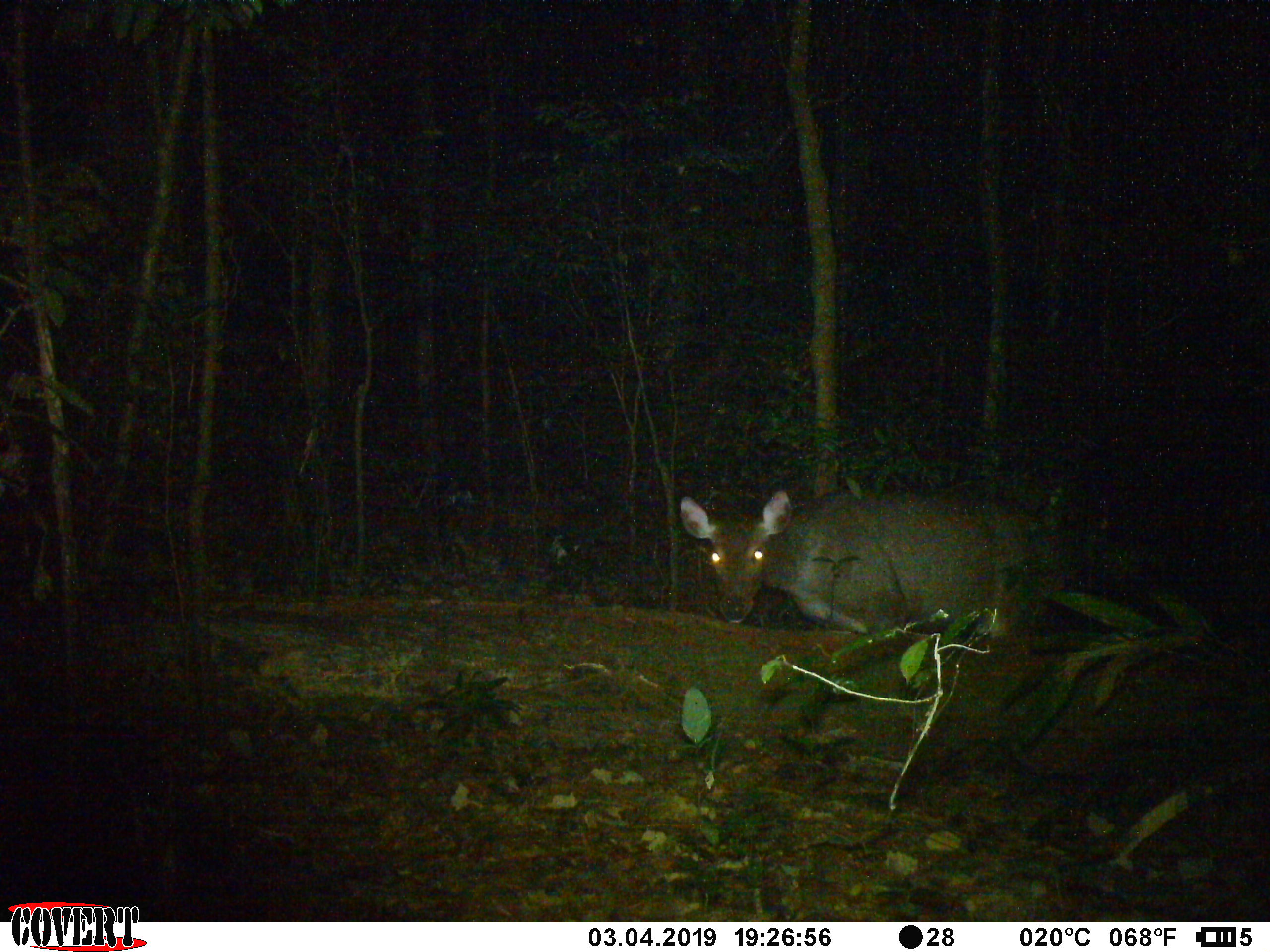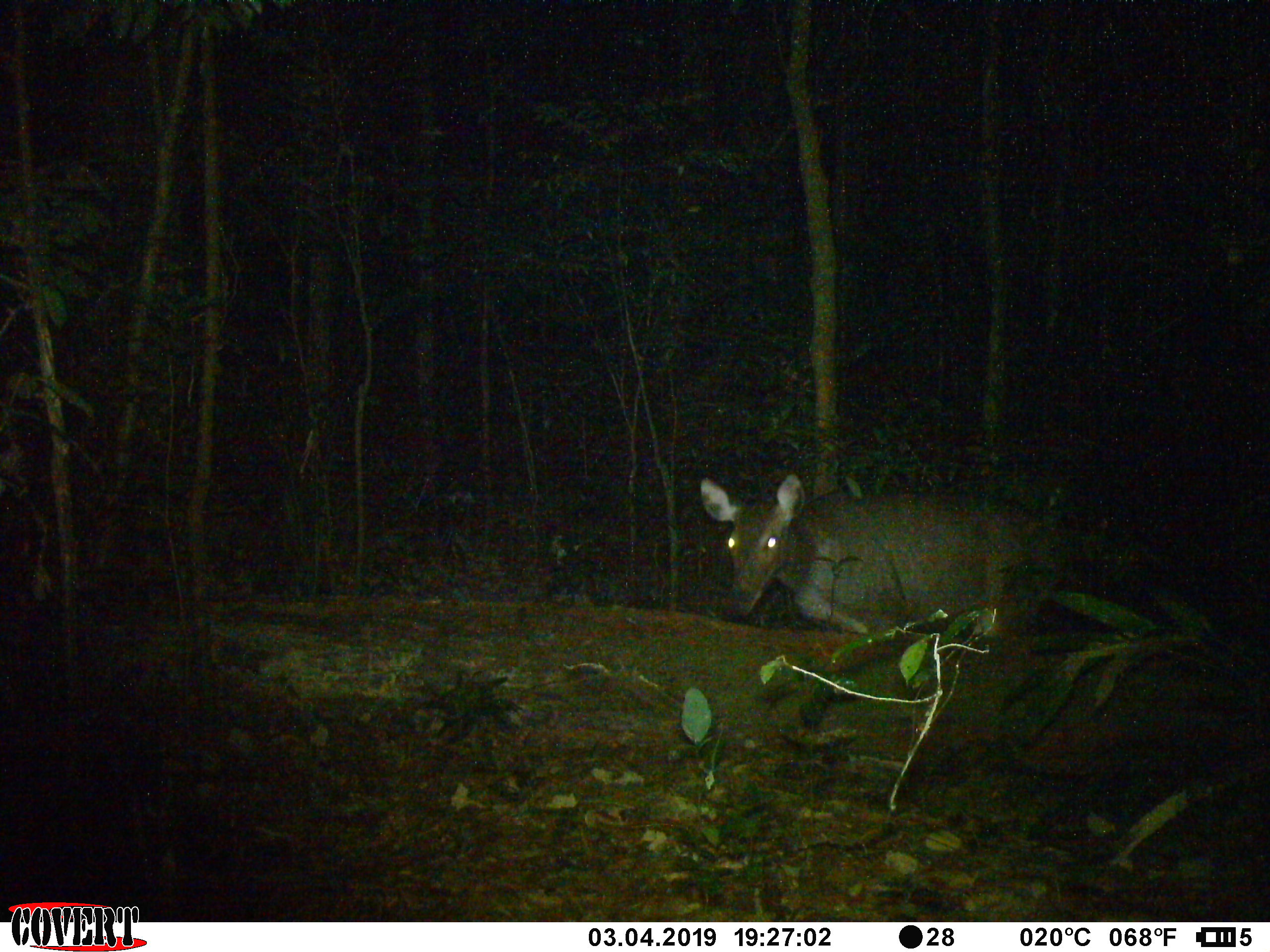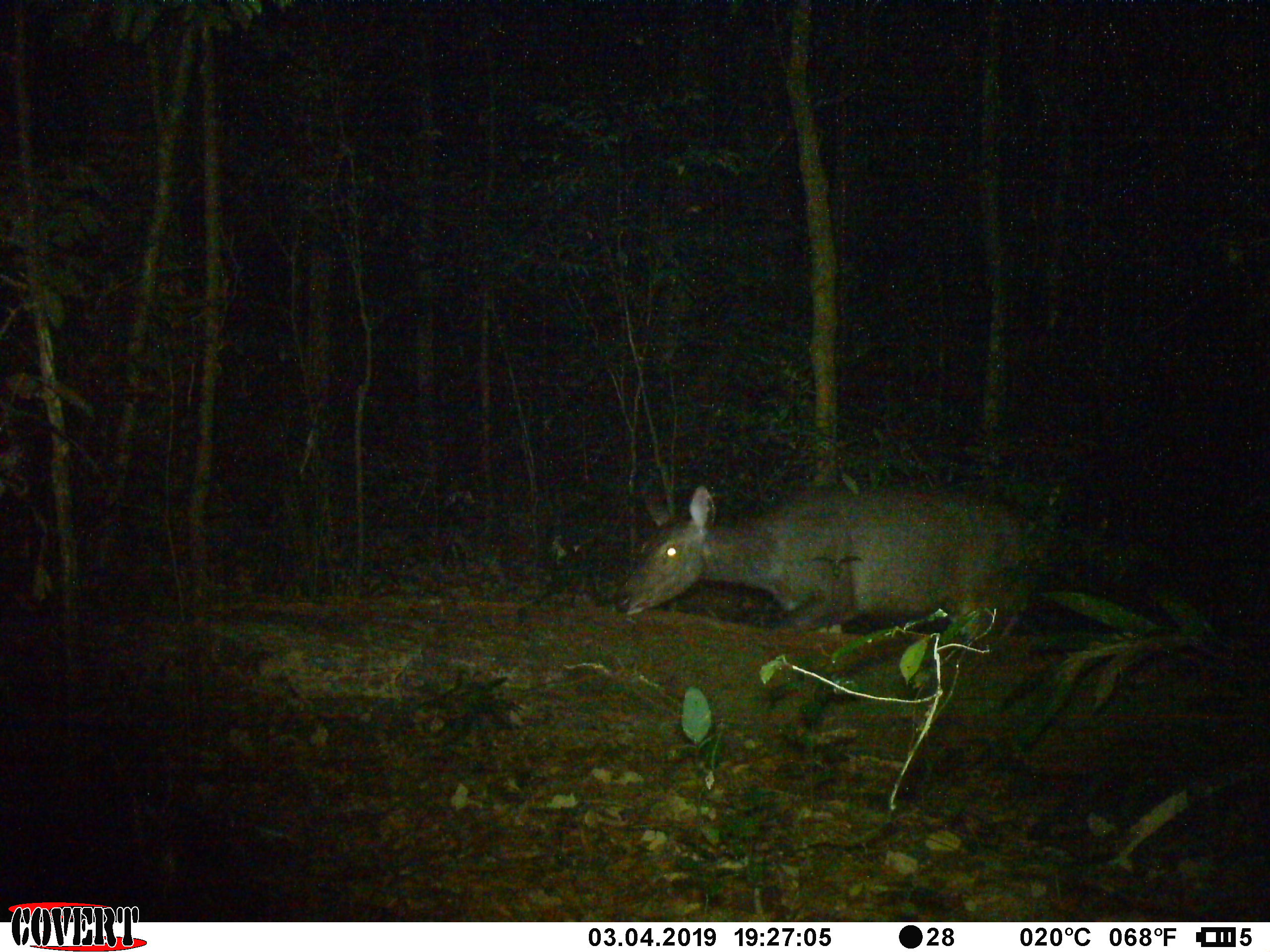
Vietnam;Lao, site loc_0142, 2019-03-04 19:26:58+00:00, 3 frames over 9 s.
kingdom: Animalia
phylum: Chordata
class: Mammalia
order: Artiodactyla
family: Cervidae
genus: Rusa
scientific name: Rusa unicolor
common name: sambar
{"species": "sambar (Rusa unicolor)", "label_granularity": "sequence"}